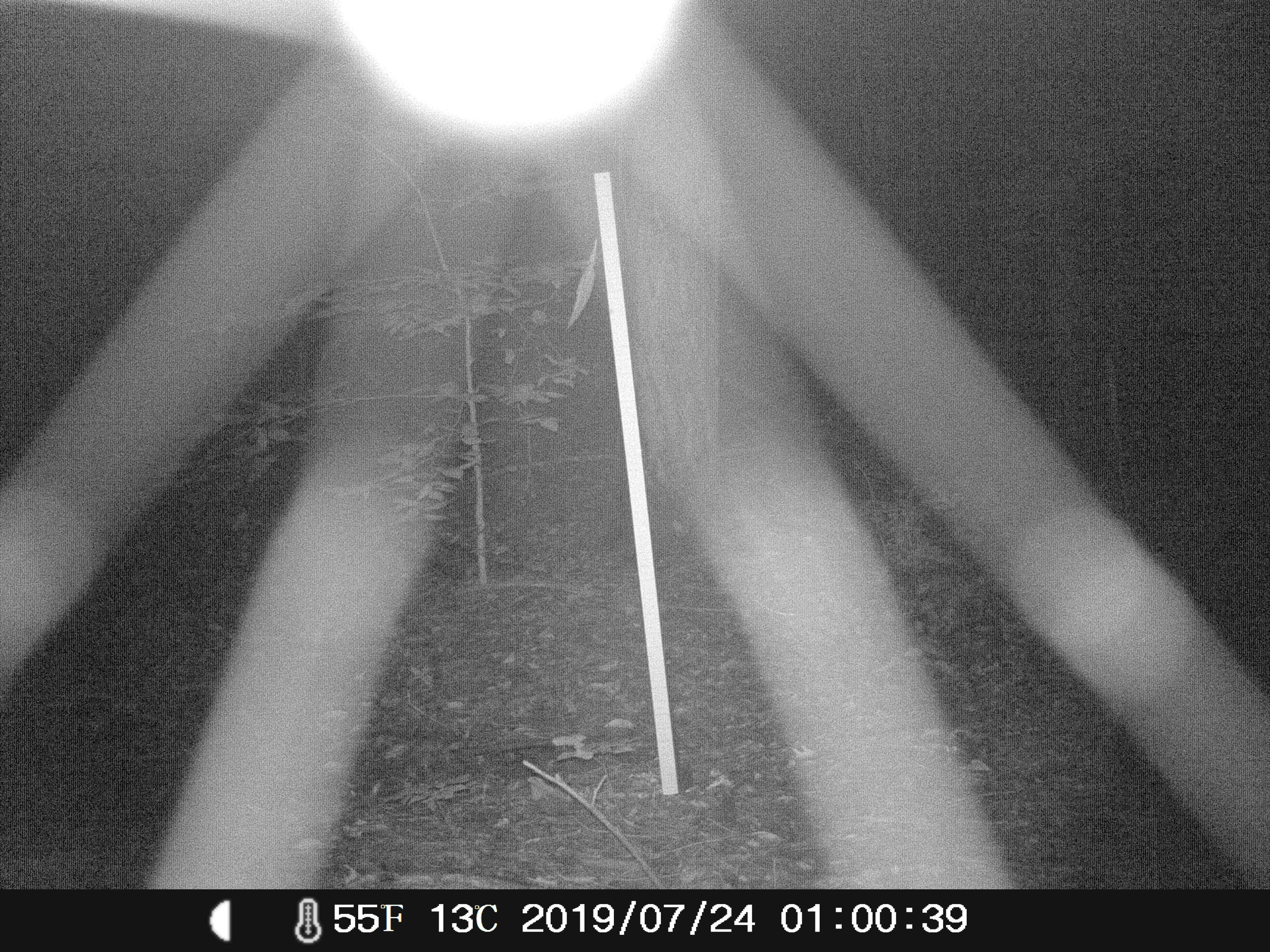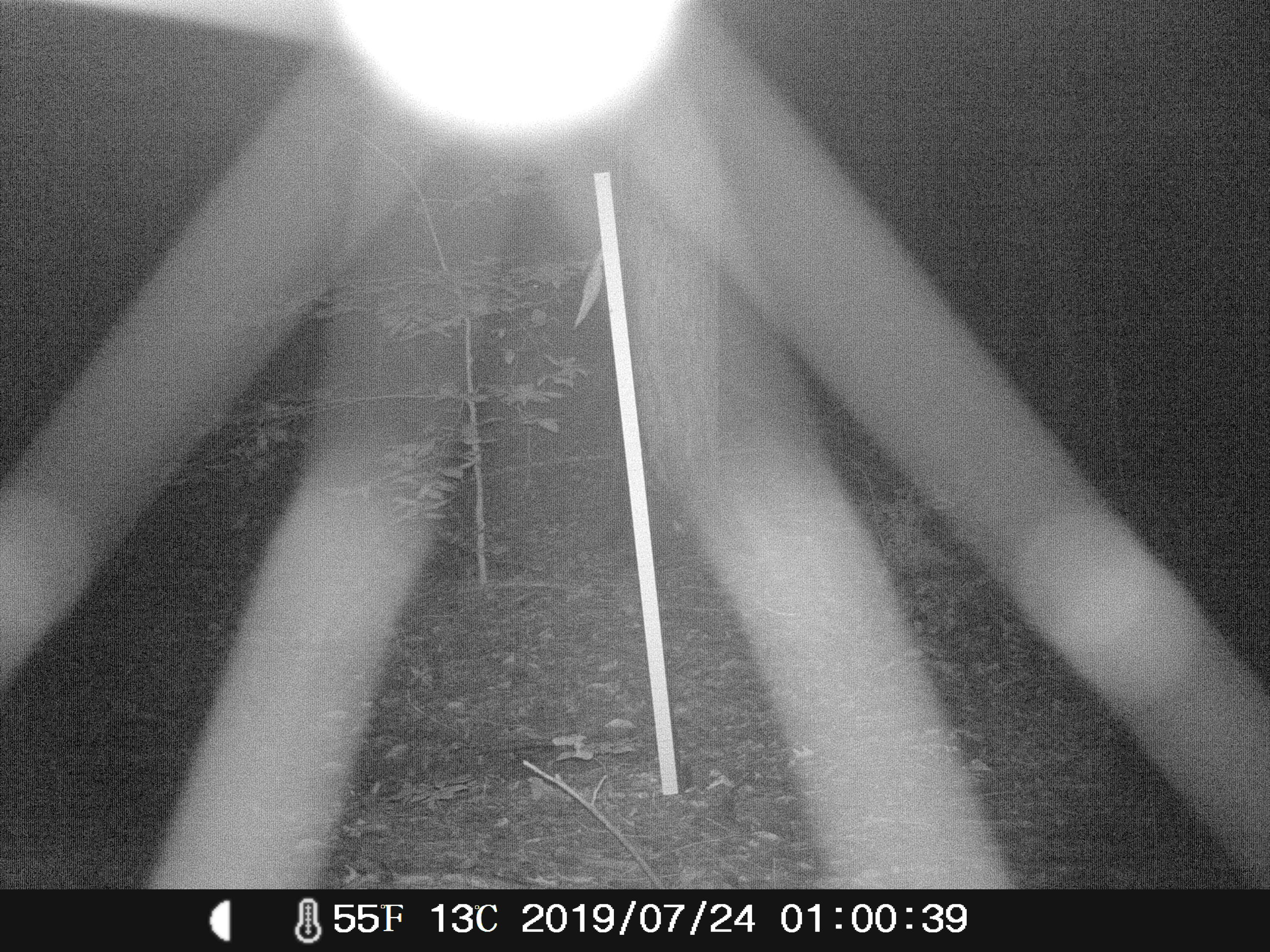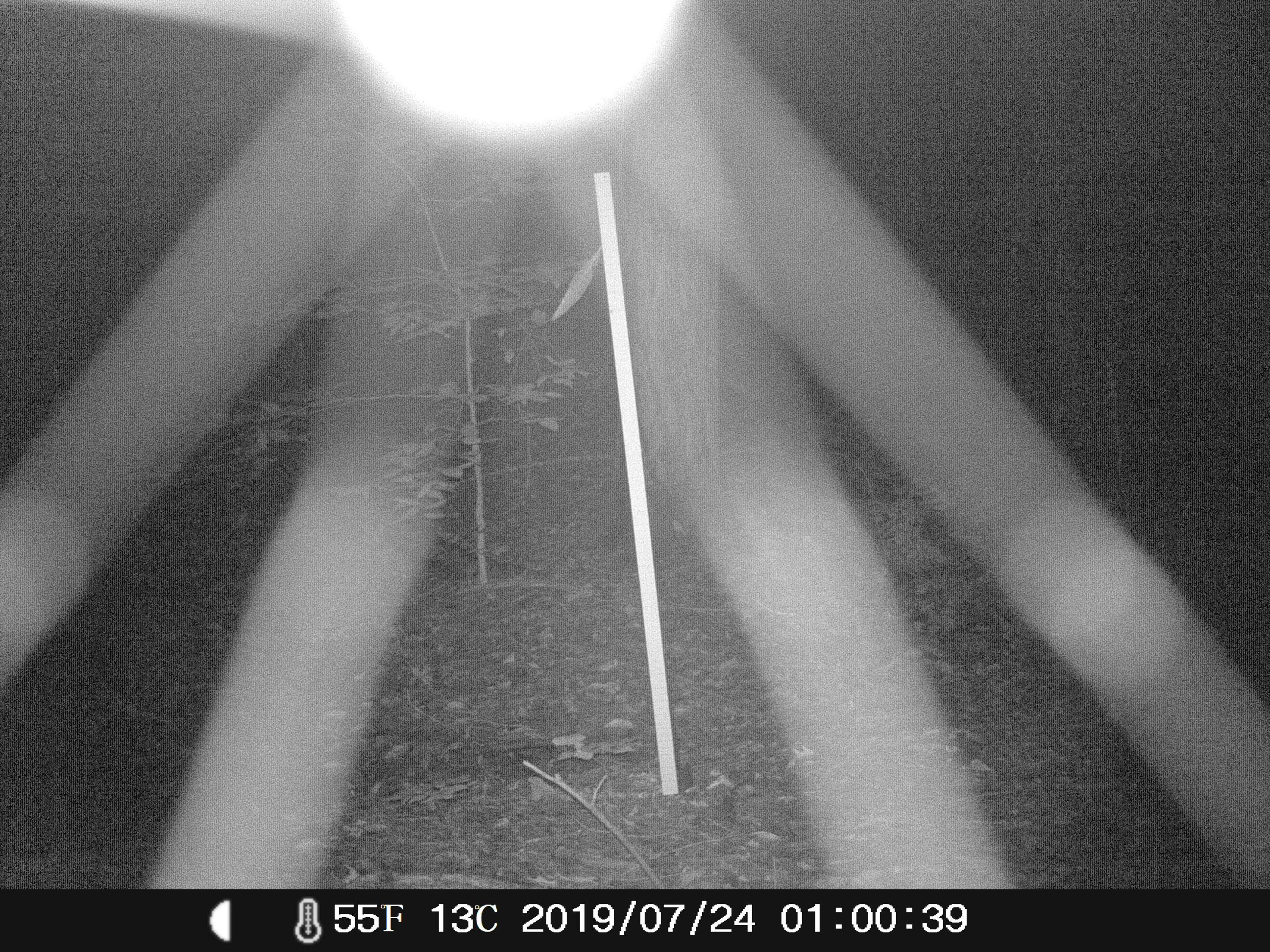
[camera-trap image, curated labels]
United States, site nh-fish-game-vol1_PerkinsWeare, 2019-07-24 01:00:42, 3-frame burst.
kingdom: Animalia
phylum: Chordata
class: Mammalia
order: Artiodactyla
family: Cervidae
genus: Odocoileus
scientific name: Odocoileus virginianus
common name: white-tailed deer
White-tailed deer (Odocoileus virginianus).